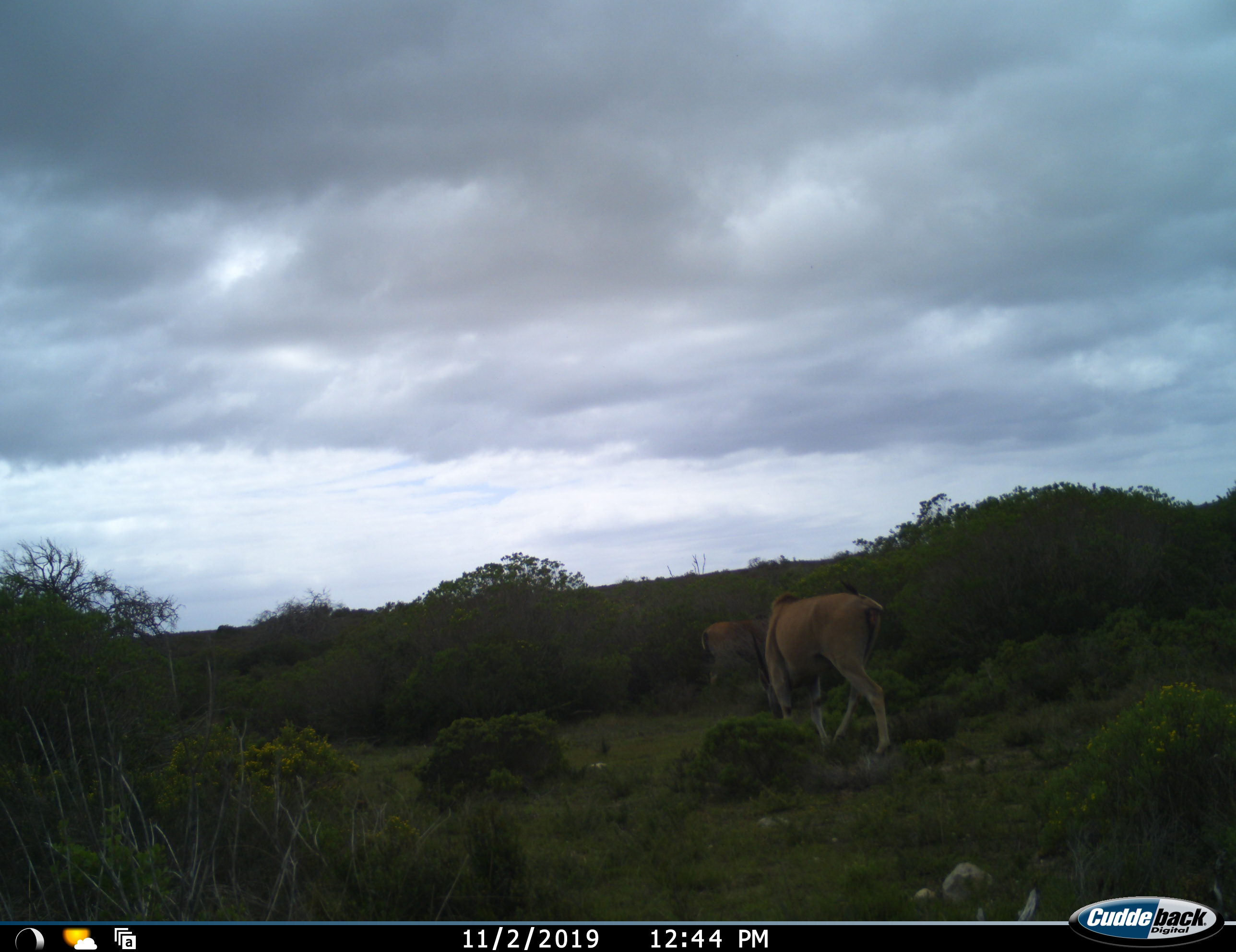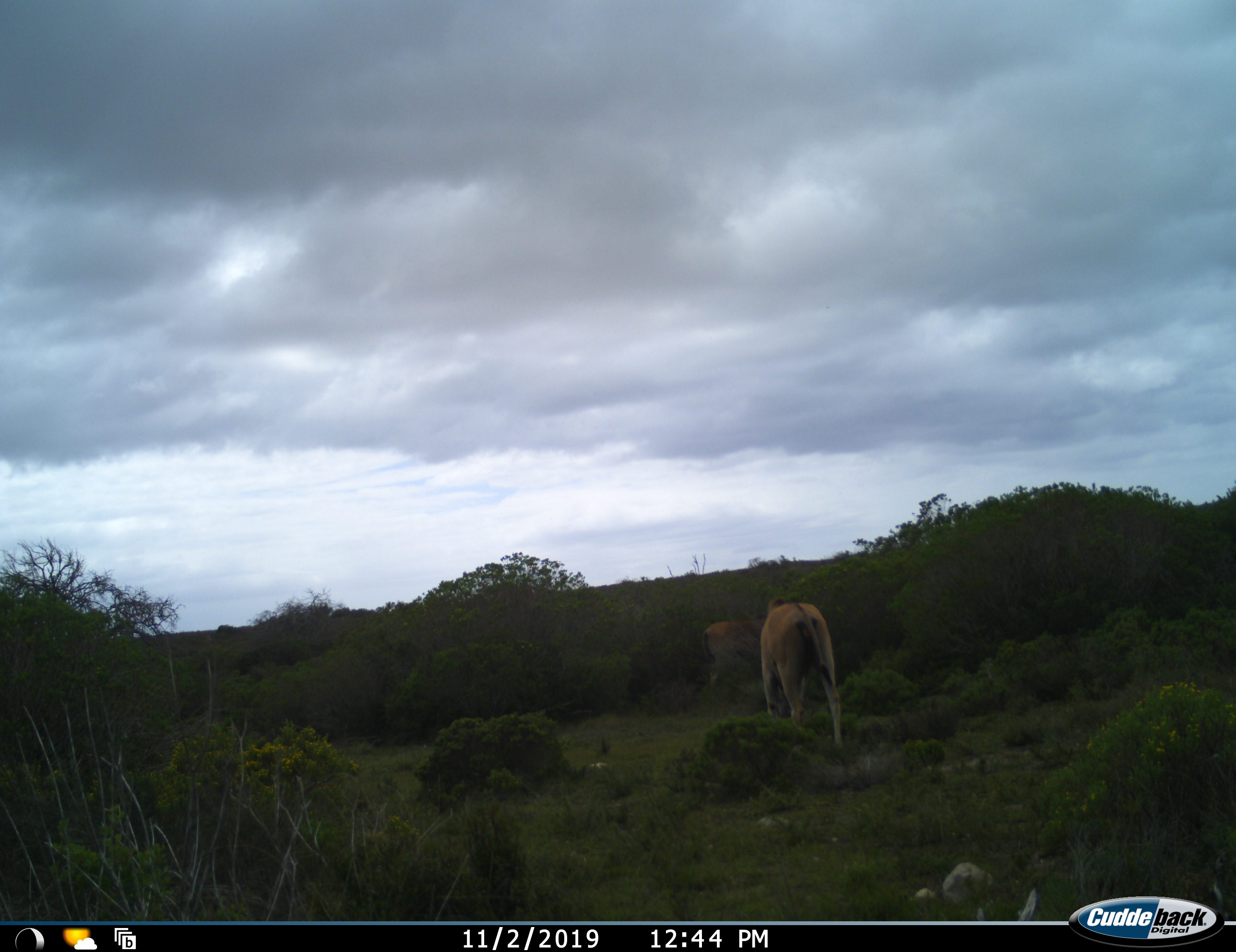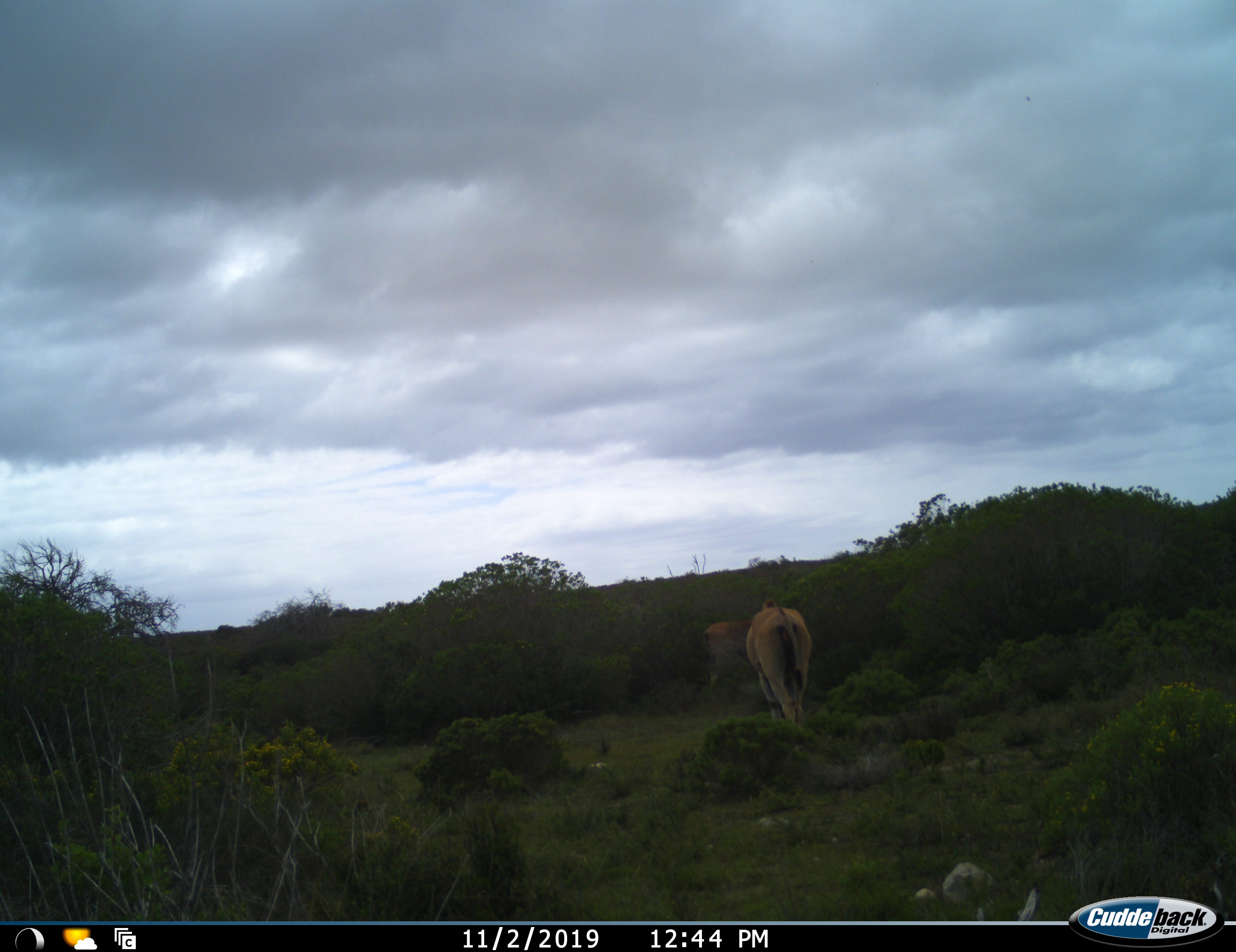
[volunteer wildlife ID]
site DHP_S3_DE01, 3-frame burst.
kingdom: Animalia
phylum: Chordata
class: Mammalia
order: Artiodactyla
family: Bovidae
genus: Tragelaphus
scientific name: Tragelaphus oryx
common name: eland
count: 2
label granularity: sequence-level